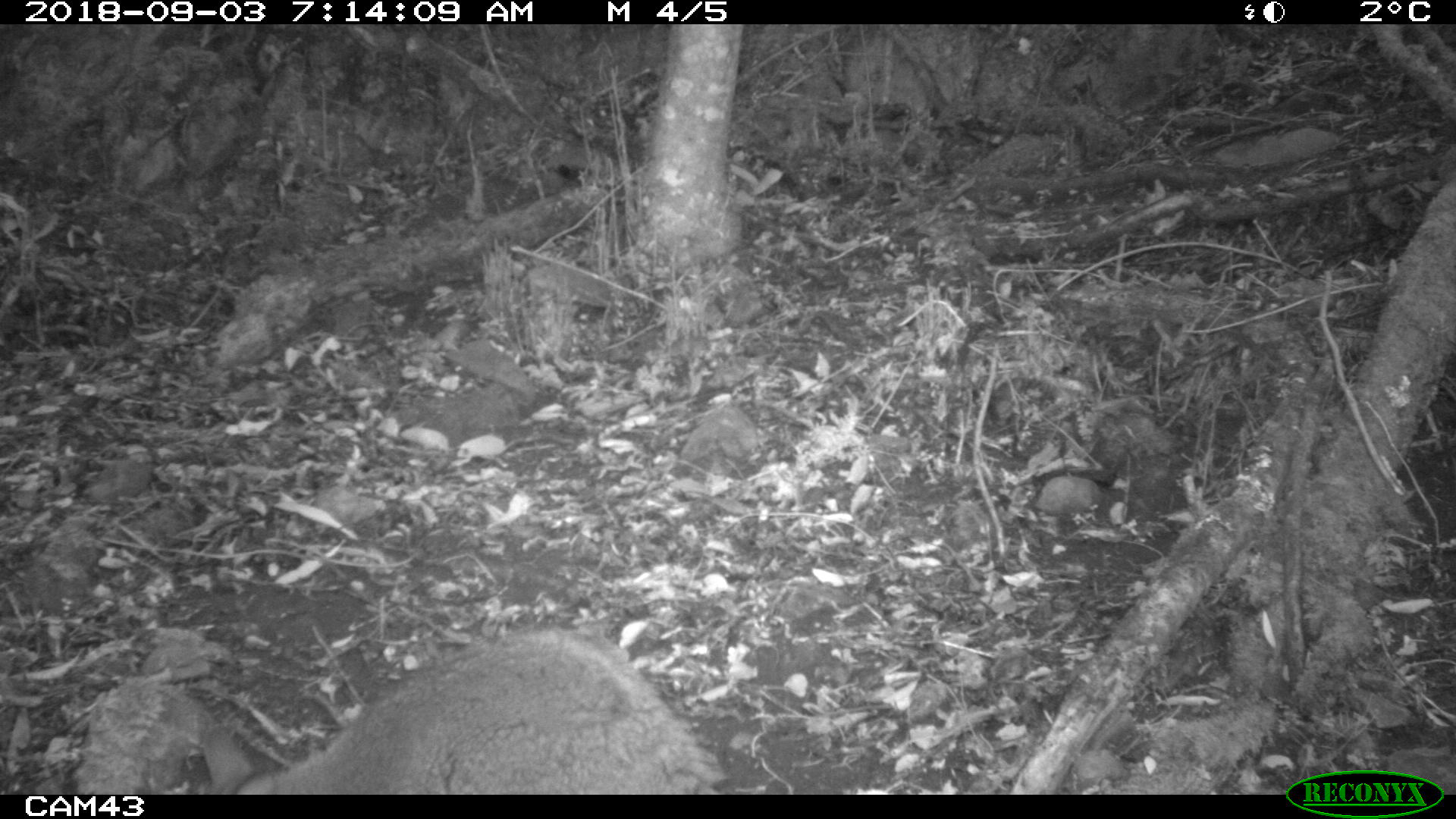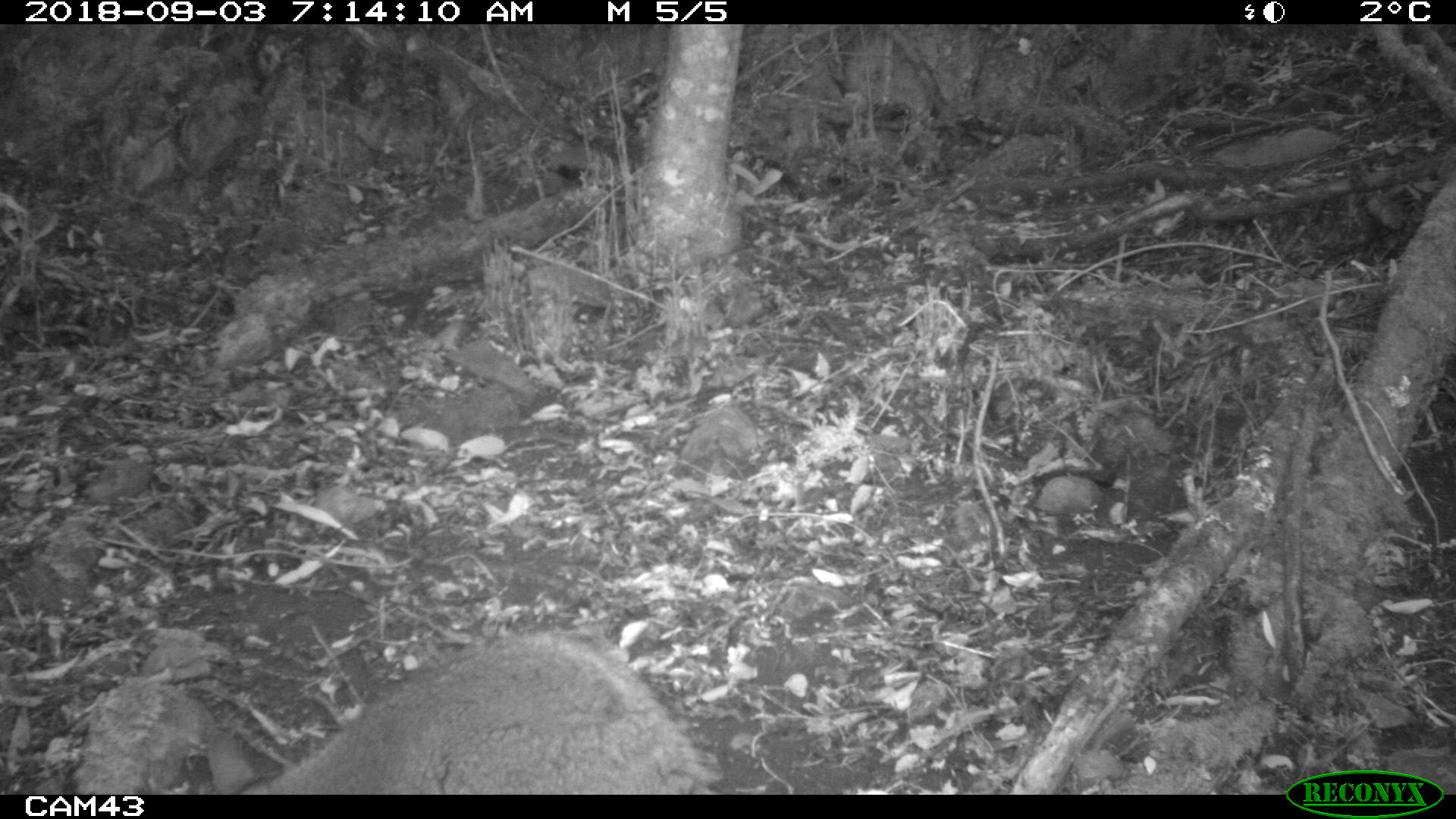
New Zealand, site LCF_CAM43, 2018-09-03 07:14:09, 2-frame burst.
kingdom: Animalia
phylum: Chordata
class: Mammalia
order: Diprotodontia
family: Macropodidae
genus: Notamacropus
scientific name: Notamacropus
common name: wallaby